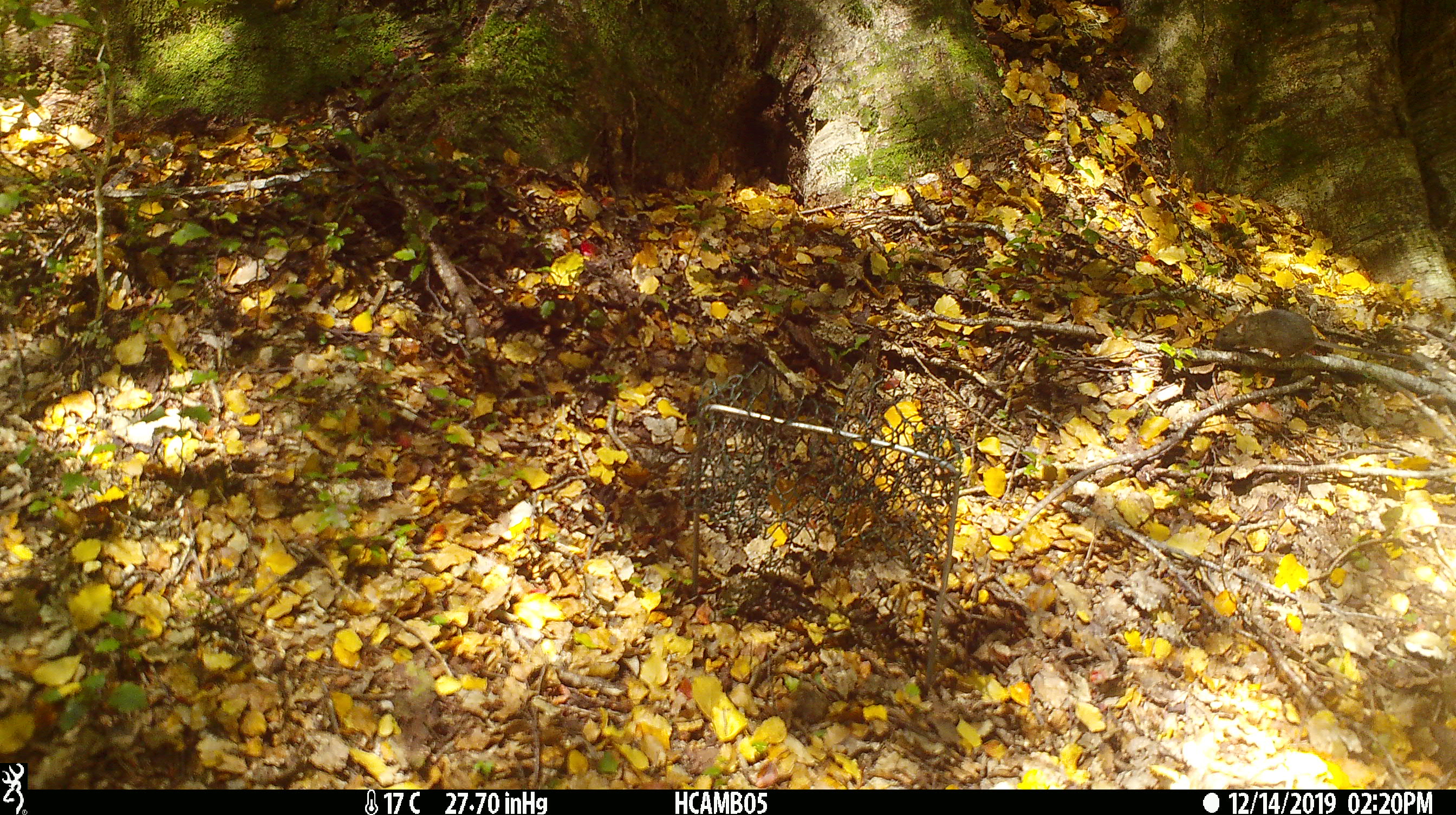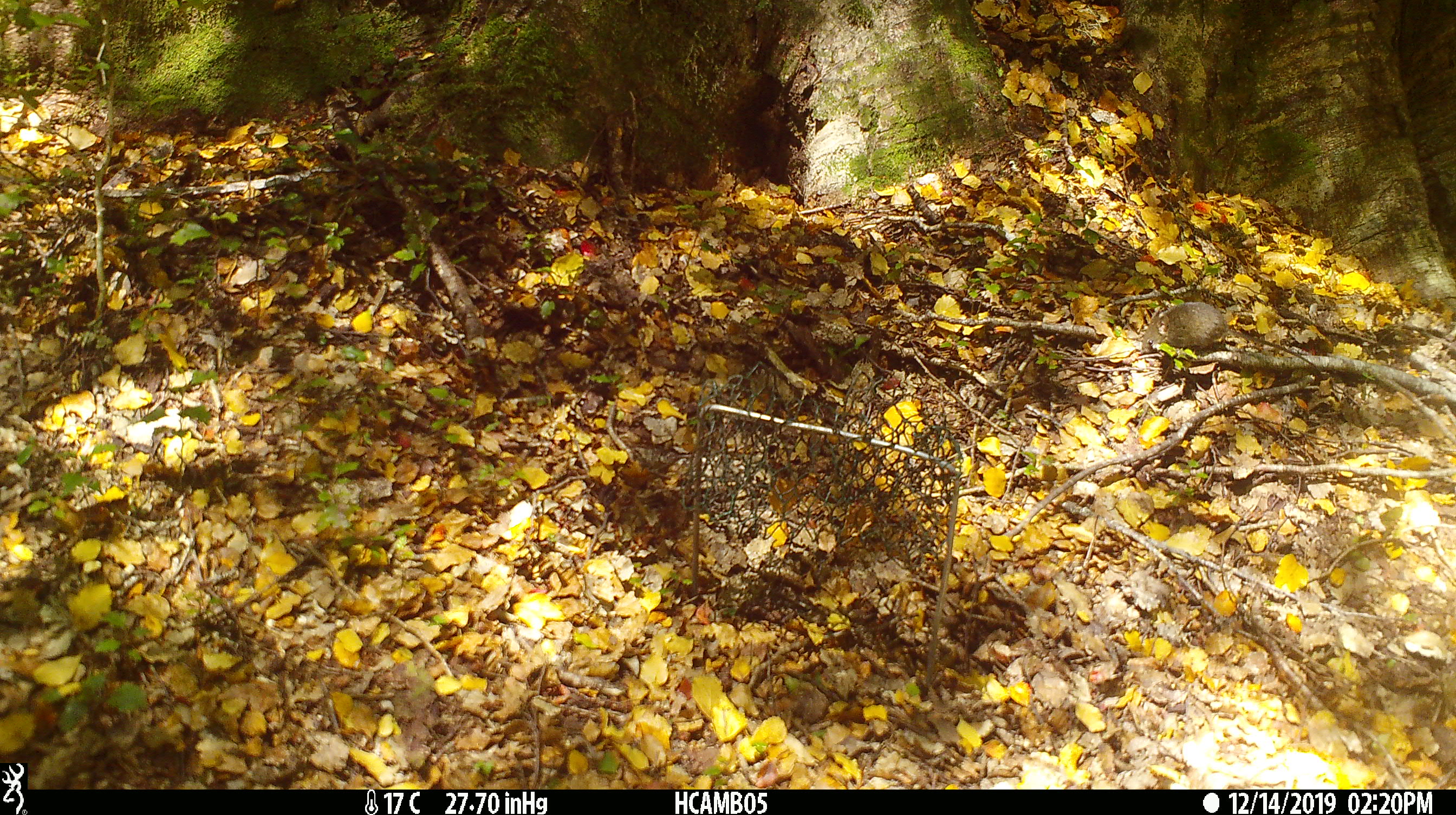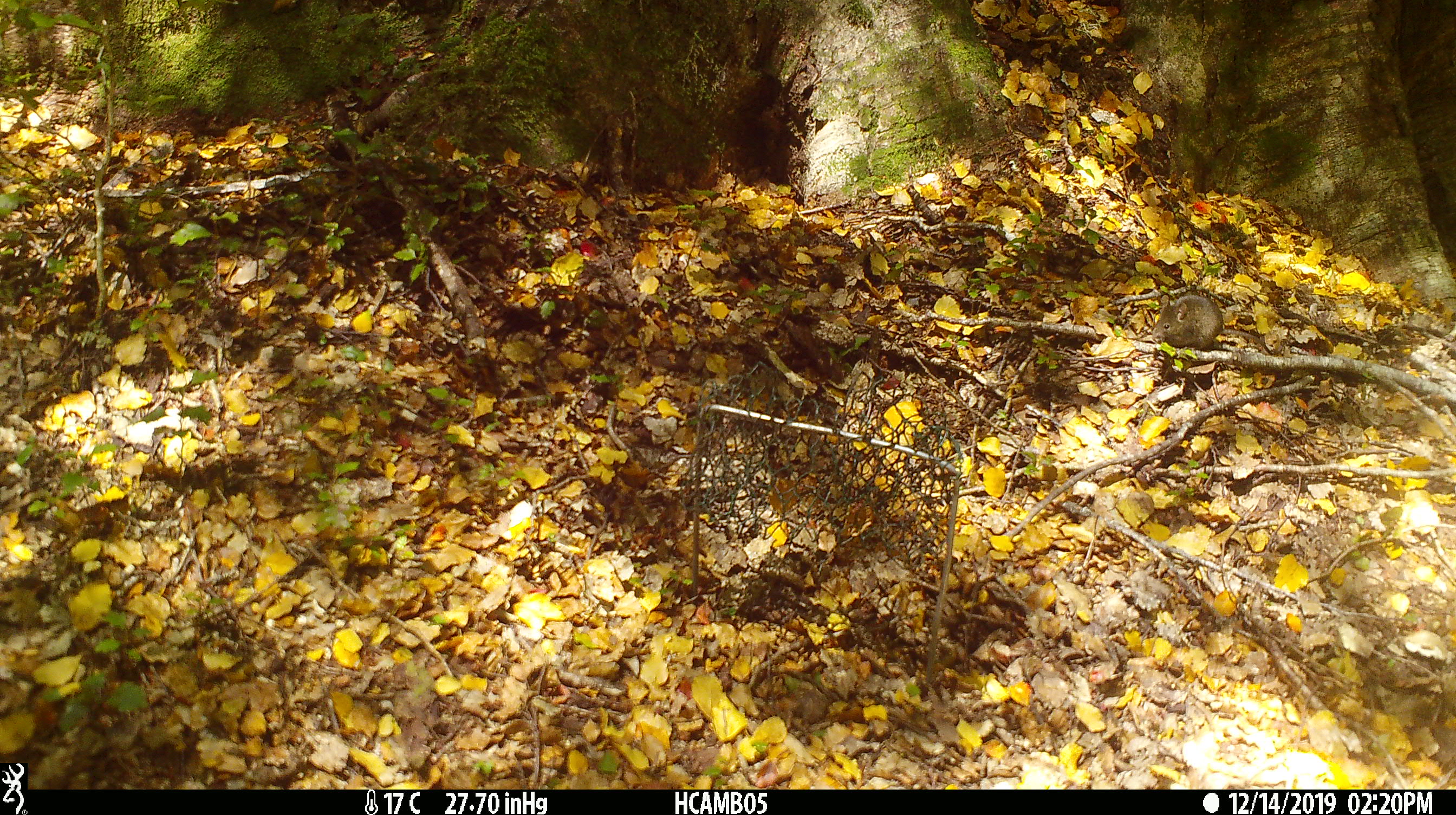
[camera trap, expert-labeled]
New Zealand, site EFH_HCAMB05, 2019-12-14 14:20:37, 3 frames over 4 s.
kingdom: Animalia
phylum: Chordata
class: Mammalia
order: Rodentia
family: Muridae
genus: Mus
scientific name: Mus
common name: mouse